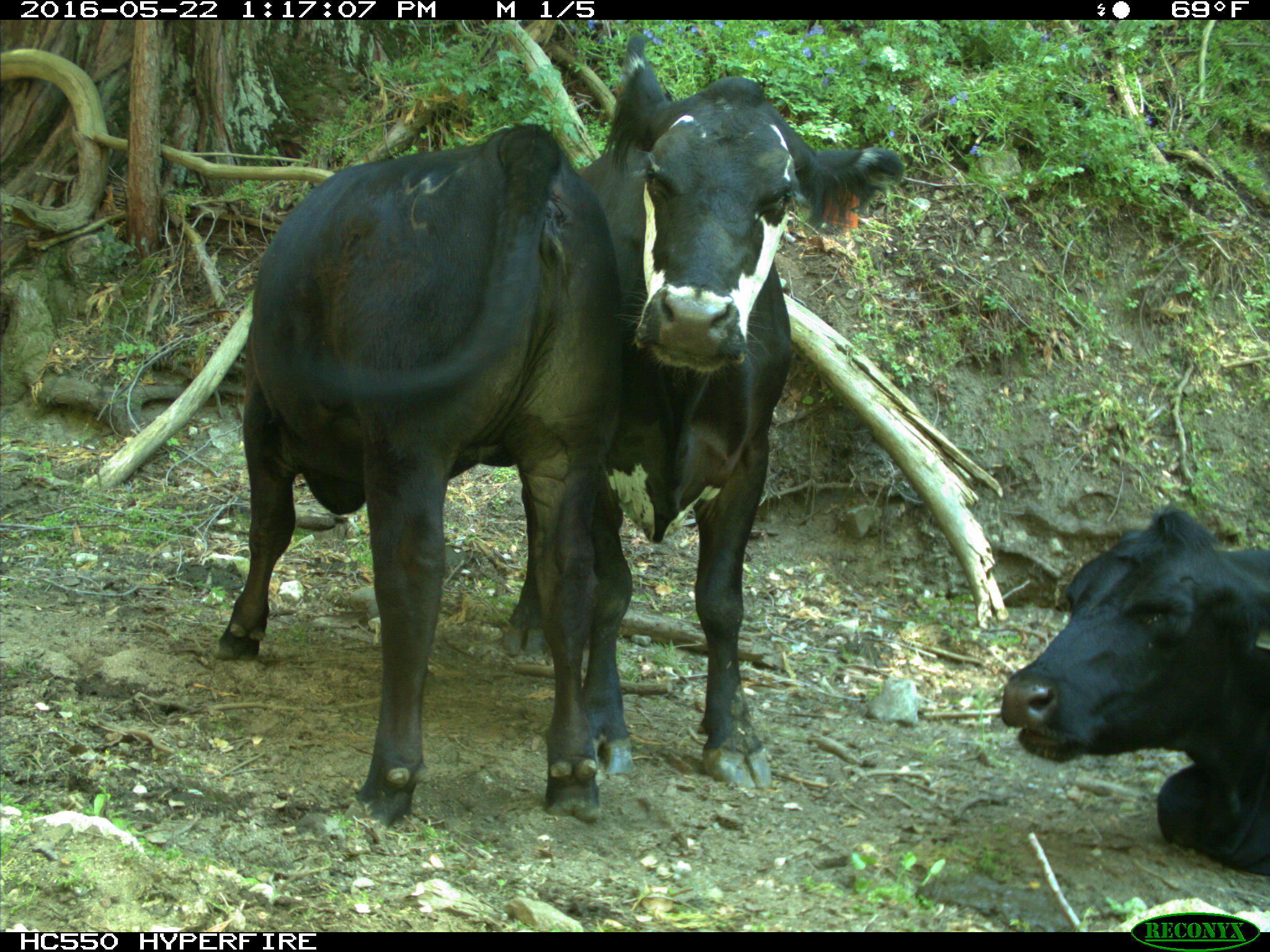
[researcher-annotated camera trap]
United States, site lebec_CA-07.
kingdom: Animalia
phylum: Chordata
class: Mammalia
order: Artiodactyla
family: Bovidae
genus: Bos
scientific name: Bos taurus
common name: domestic cow